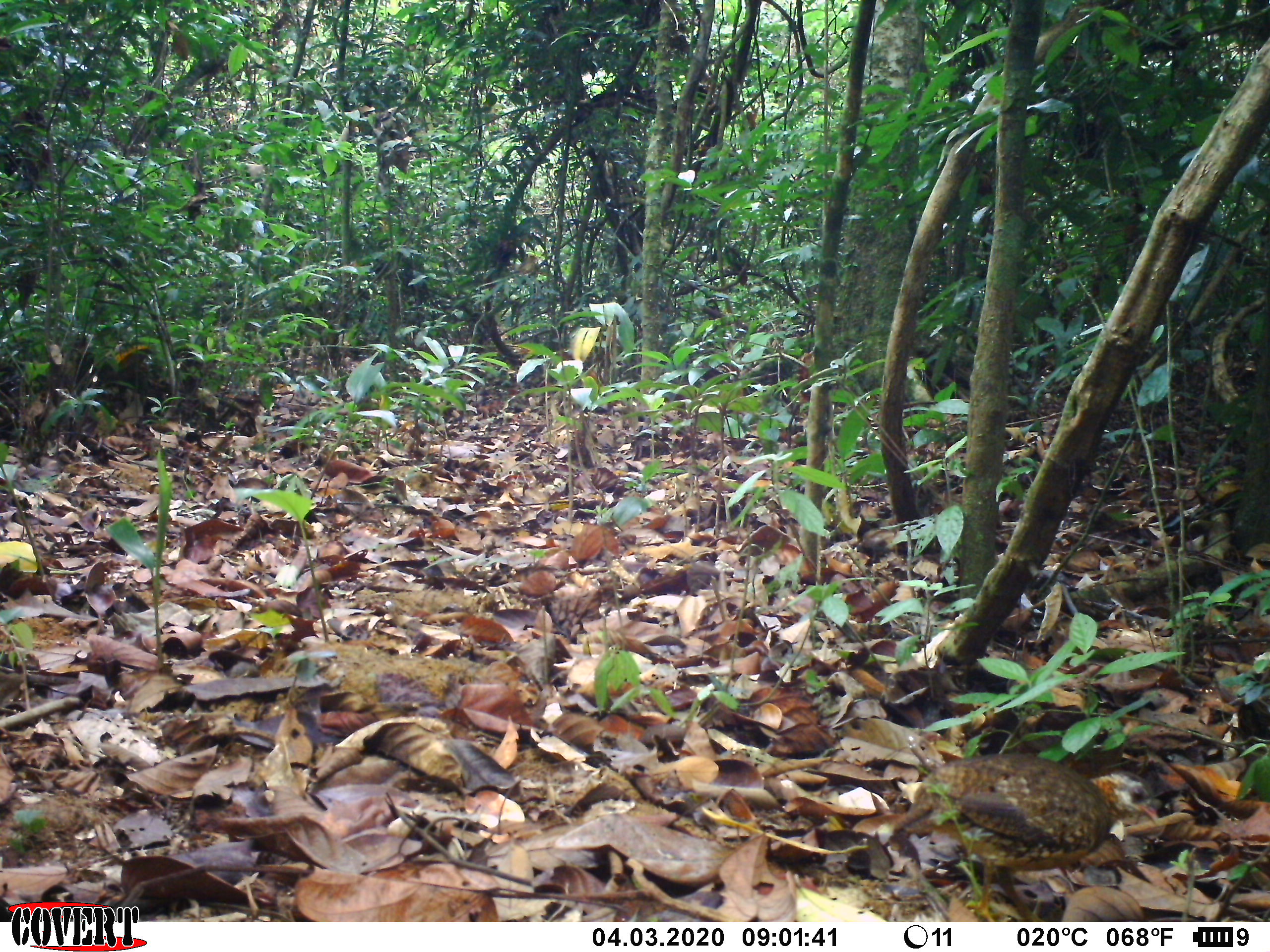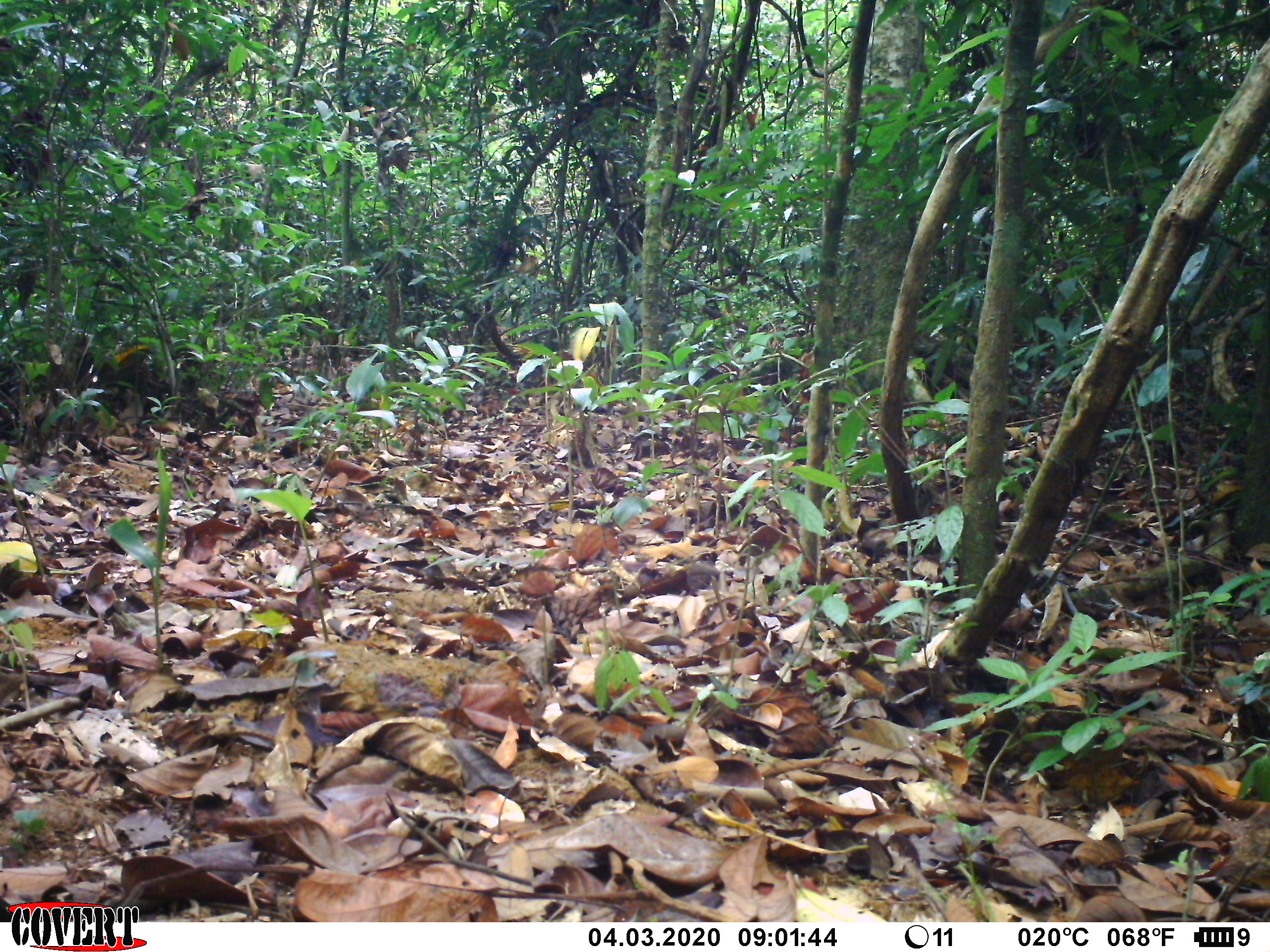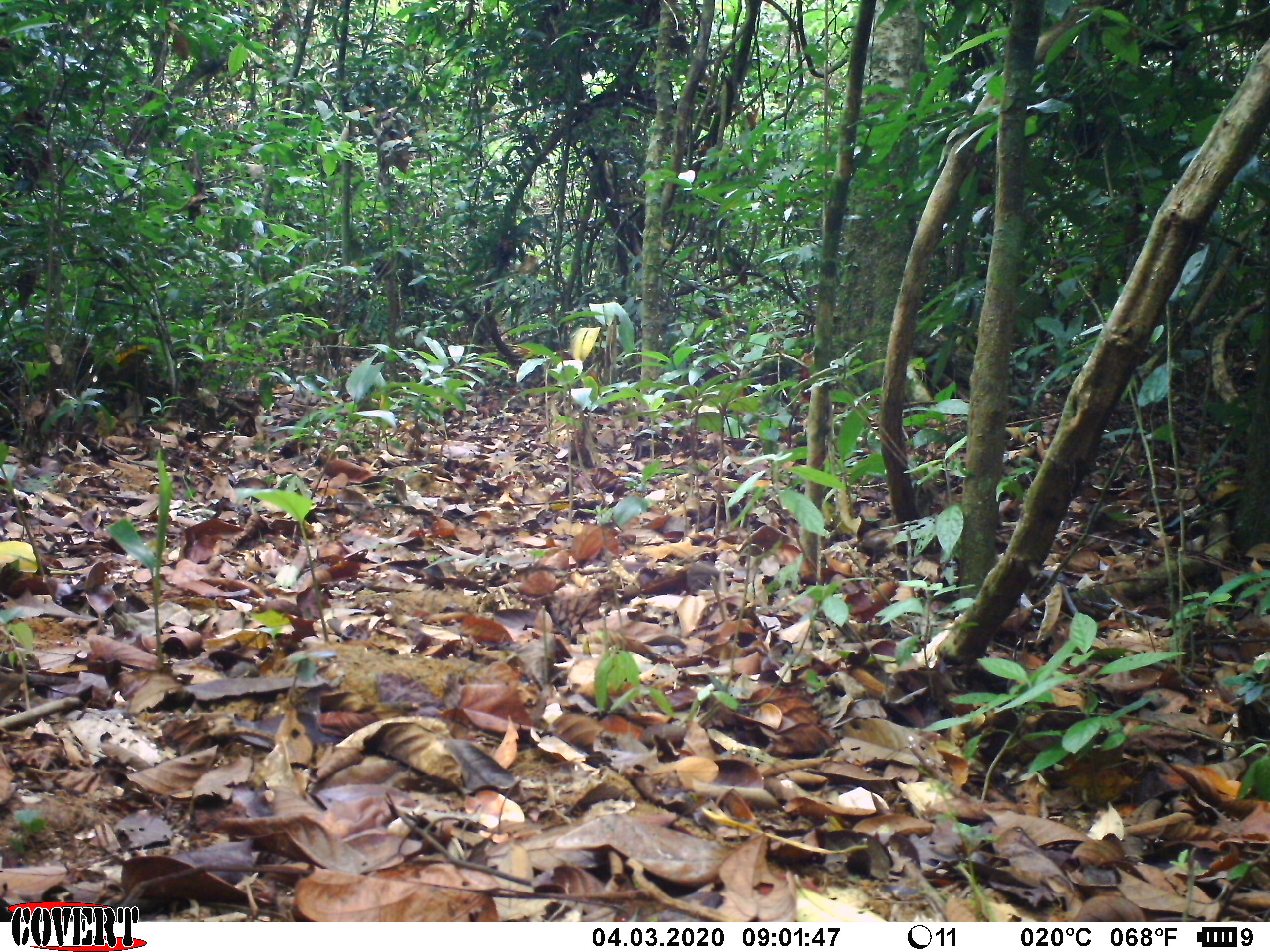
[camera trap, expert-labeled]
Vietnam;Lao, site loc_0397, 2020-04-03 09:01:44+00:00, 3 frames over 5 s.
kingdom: Animalia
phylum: Chordata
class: Aves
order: Galliformes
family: Phasianidae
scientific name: Phasianidae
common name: partridge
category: unidentified partridge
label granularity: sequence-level